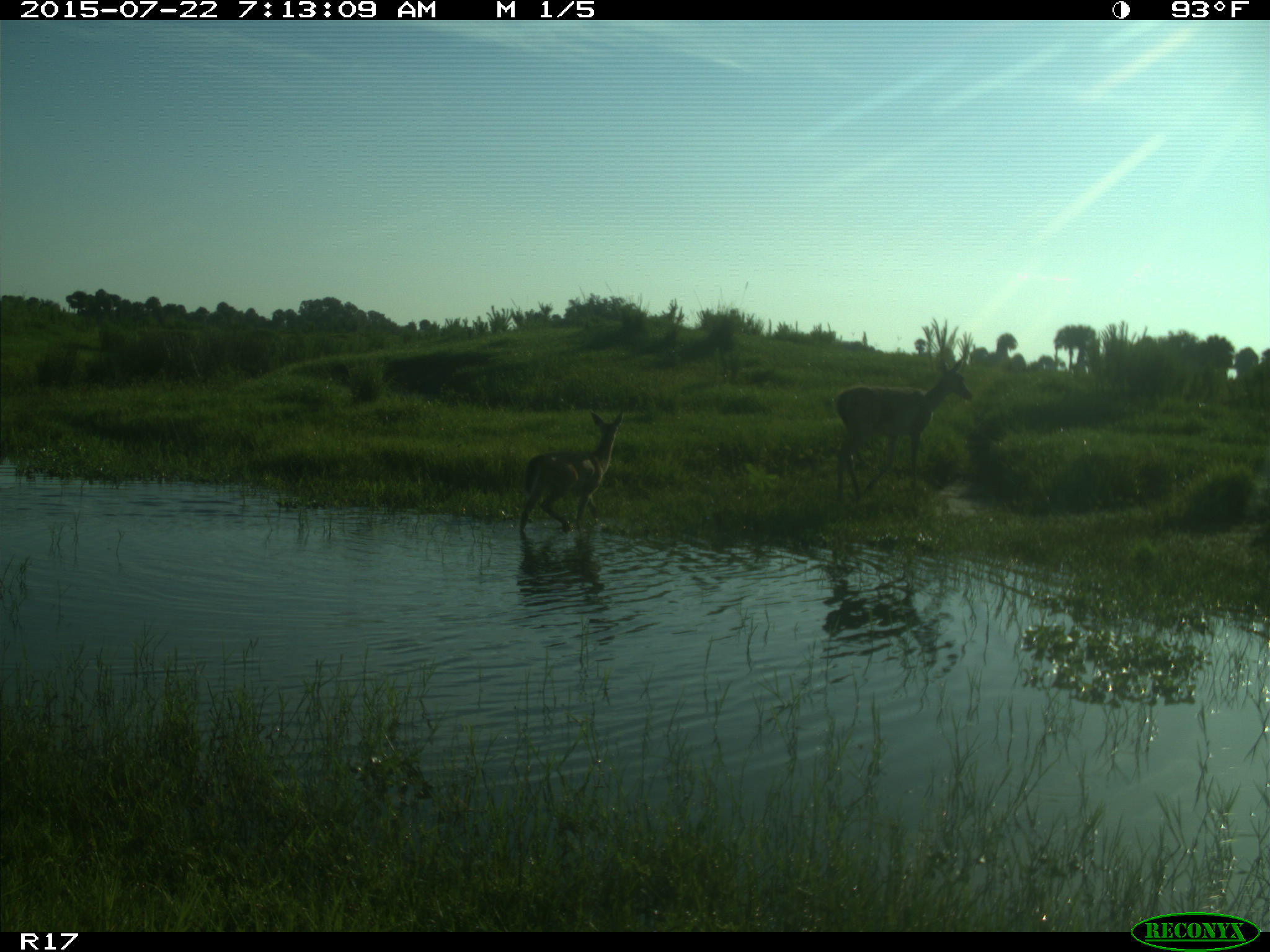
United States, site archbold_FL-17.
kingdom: Animalia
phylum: Chordata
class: Mammalia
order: Artiodactyla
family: Cervidae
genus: Odocoileus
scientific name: Odocoileus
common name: deer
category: unidentified deer